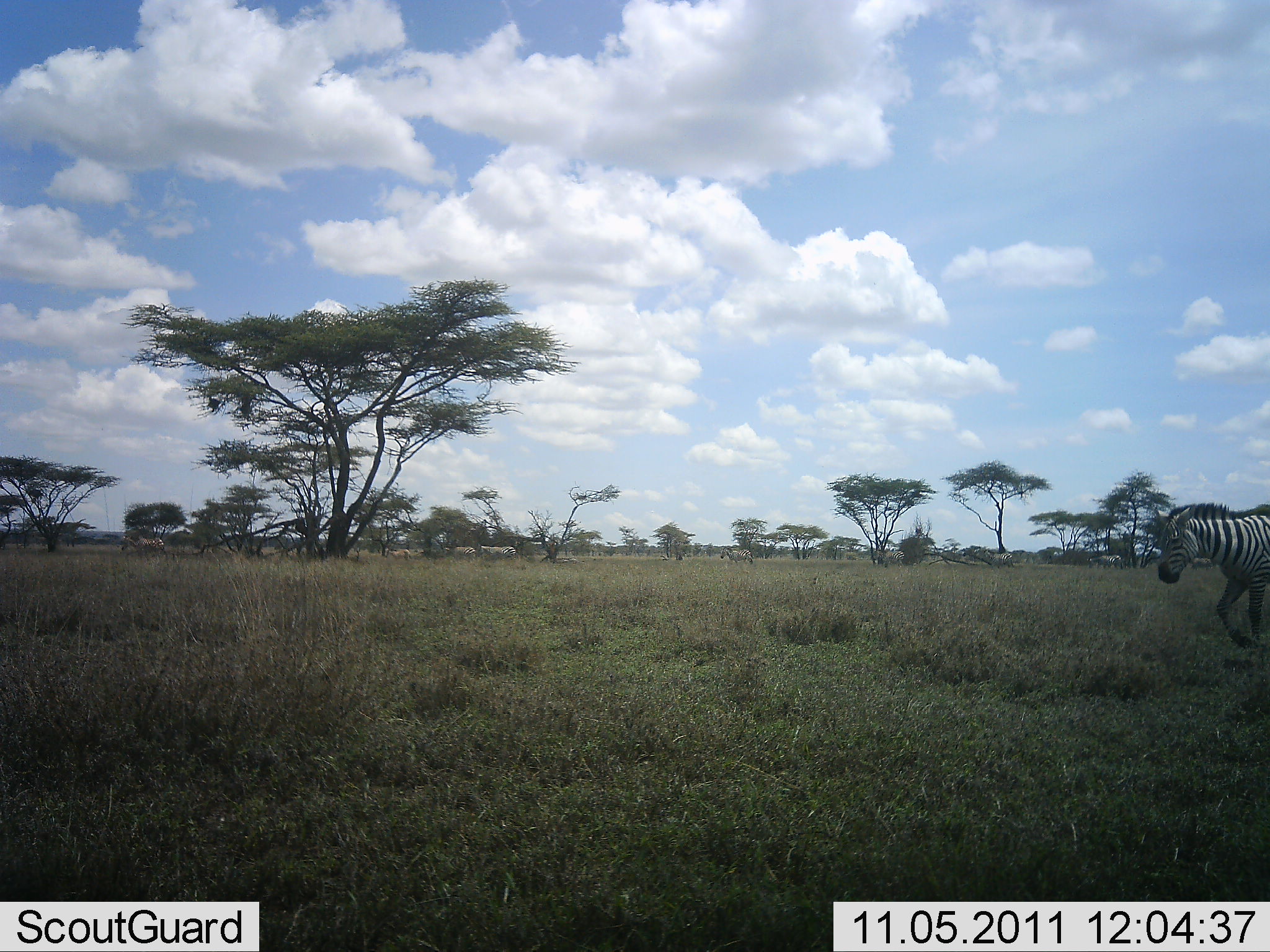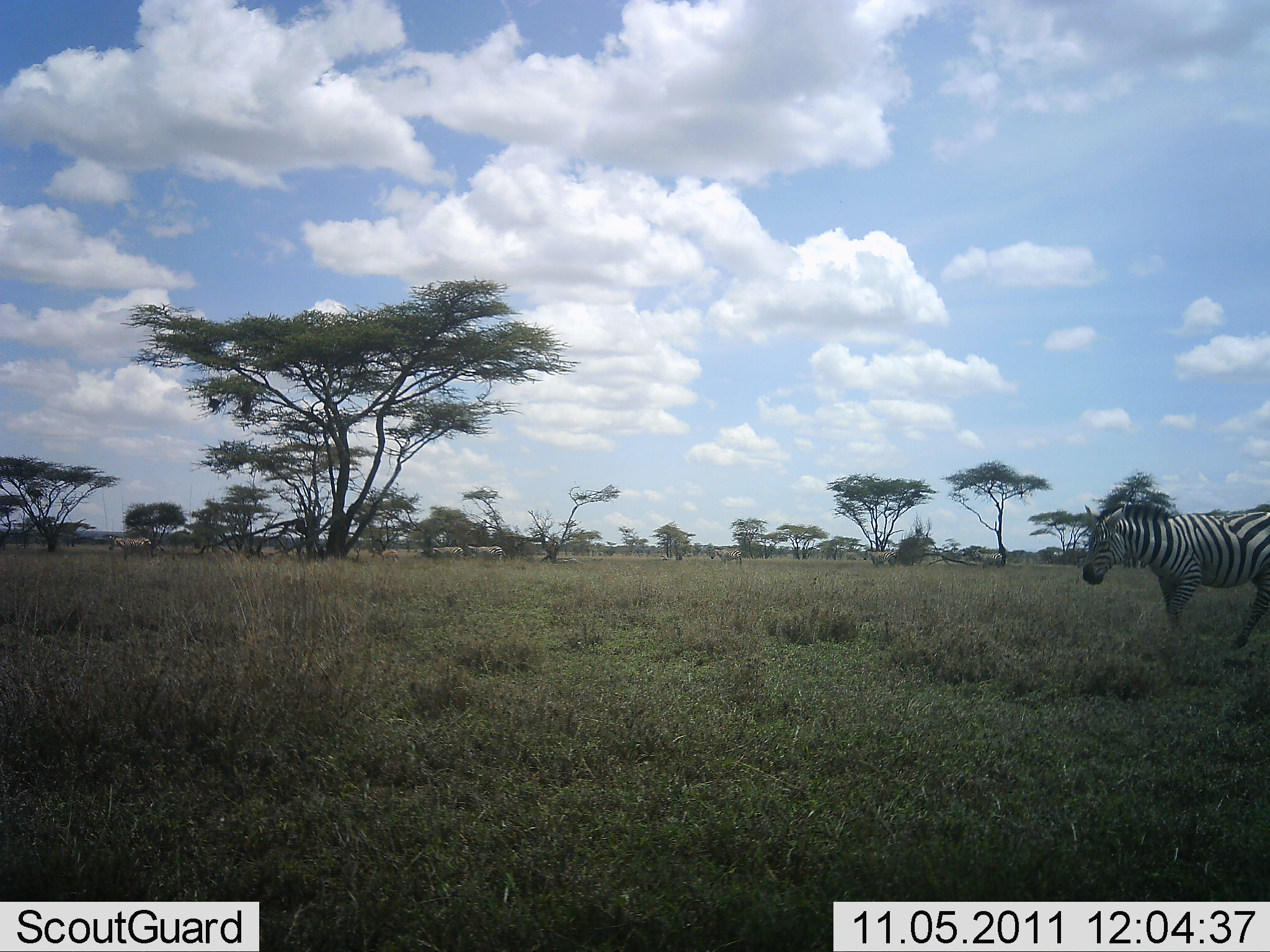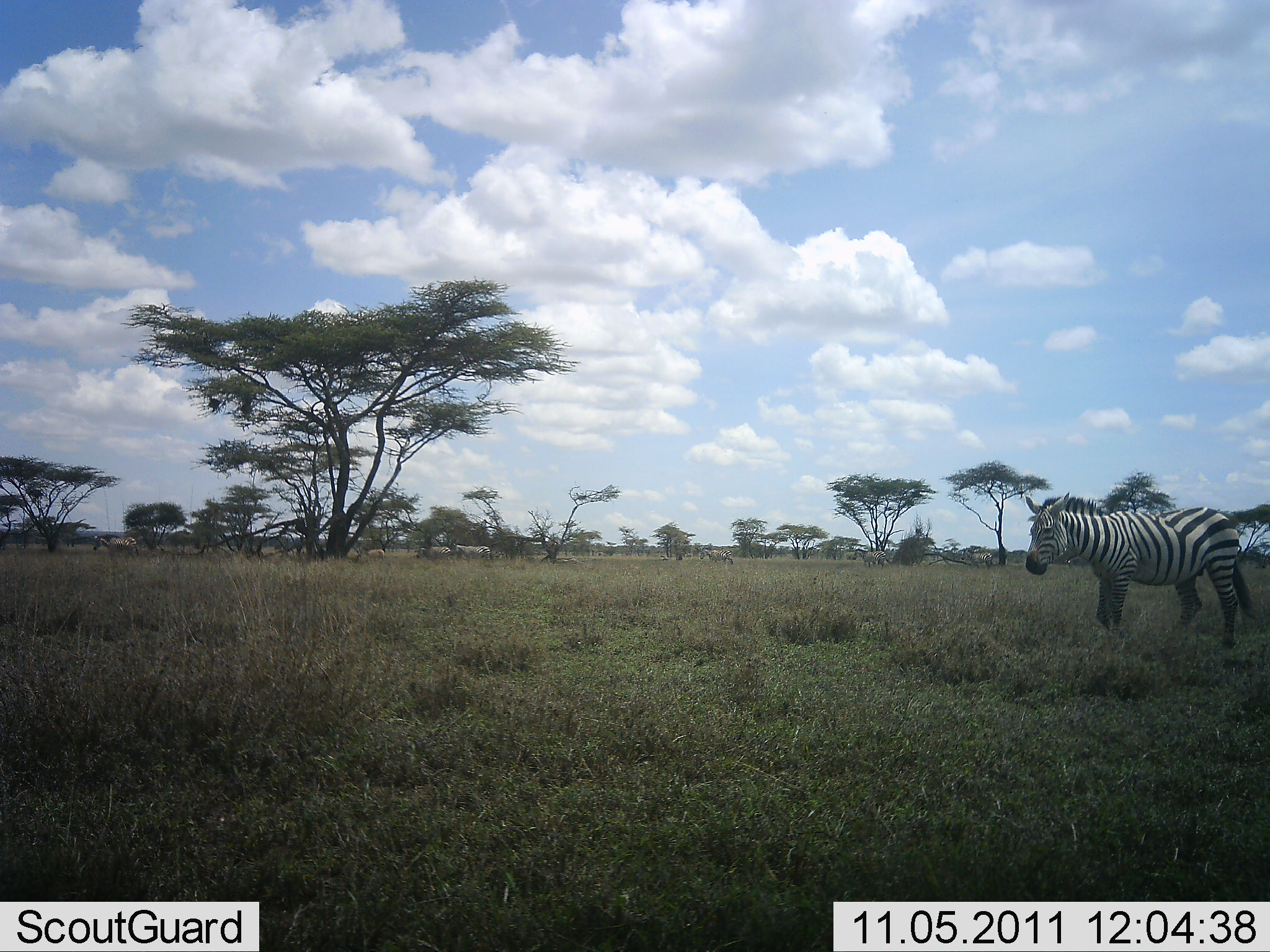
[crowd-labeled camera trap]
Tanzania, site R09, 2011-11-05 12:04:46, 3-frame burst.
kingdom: Animalia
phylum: Chordata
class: Mammalia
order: Perissodactyla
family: Equidae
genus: Equus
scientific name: Equus quagga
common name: plains zebra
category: zebra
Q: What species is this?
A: Zebra (plains zebra) (Equus quagga).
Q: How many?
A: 1.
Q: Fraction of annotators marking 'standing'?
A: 20%.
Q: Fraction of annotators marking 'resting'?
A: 0%.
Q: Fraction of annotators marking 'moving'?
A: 90%.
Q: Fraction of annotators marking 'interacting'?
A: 0%.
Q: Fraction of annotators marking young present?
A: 0%.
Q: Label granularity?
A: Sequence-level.